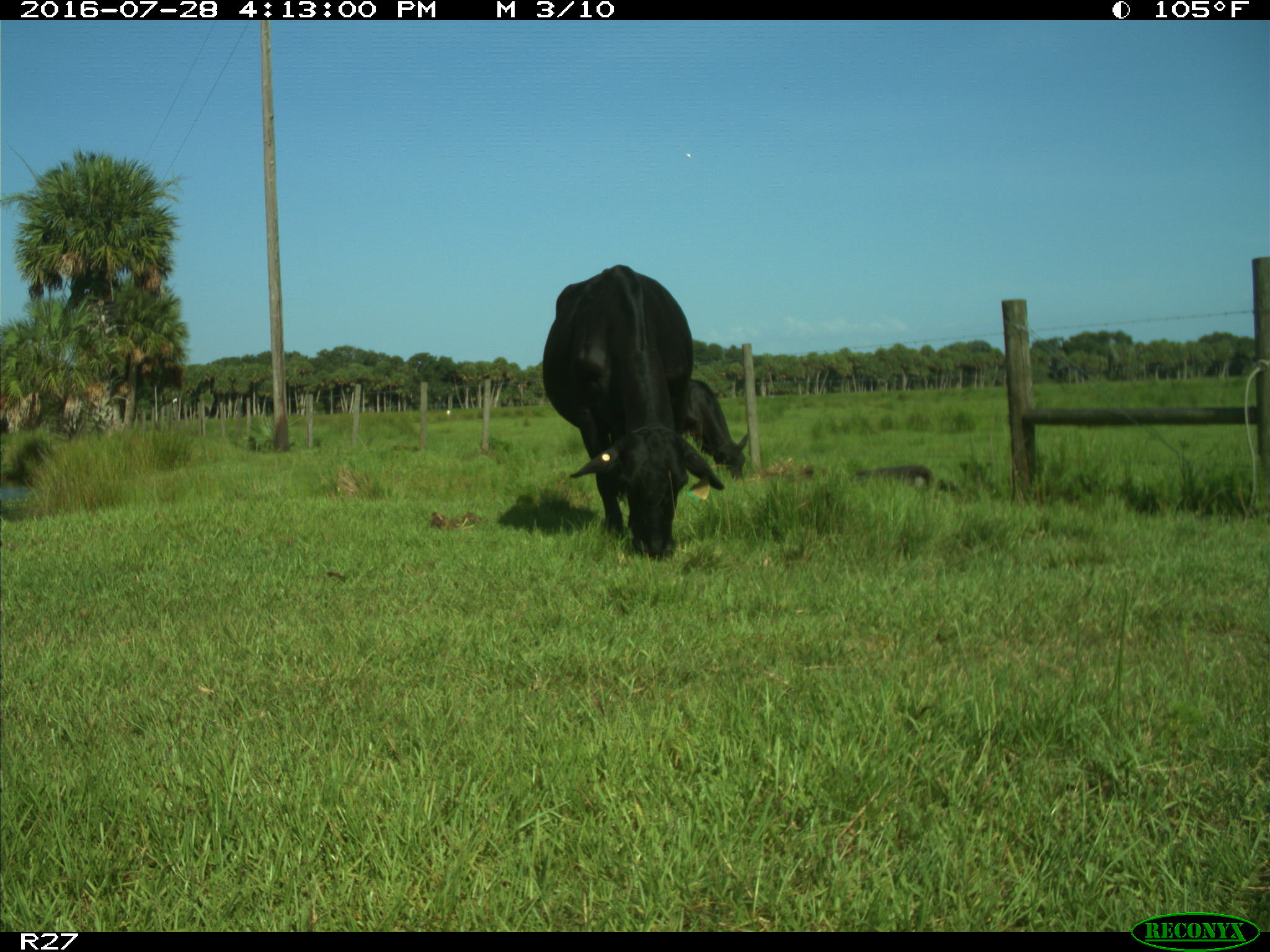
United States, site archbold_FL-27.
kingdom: Animalia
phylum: Chordata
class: Mammalia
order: Artiodactyla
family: Bovidae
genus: Bos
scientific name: Bos taurus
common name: domestic cow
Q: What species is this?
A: Bos taurus (domestic cow).